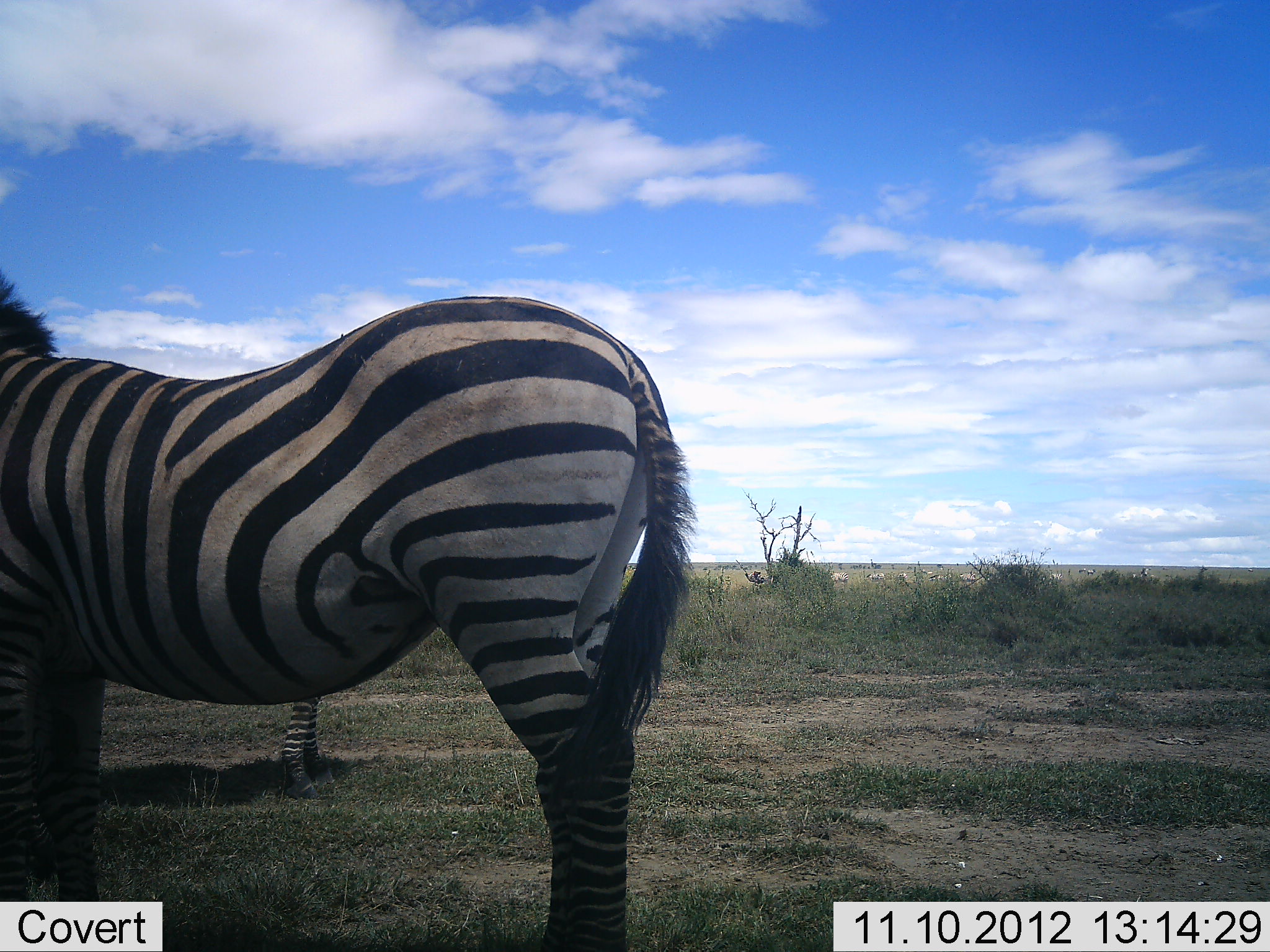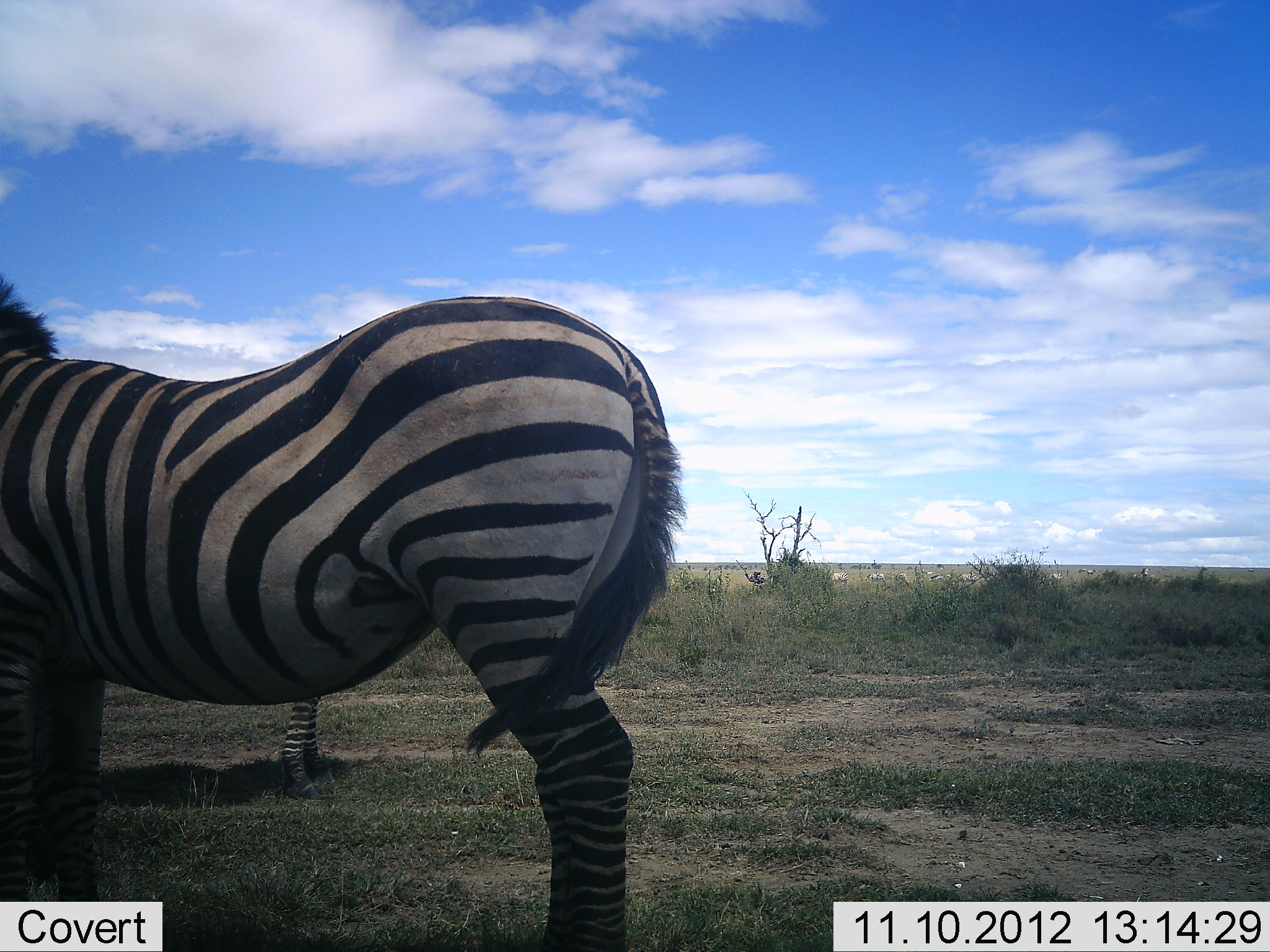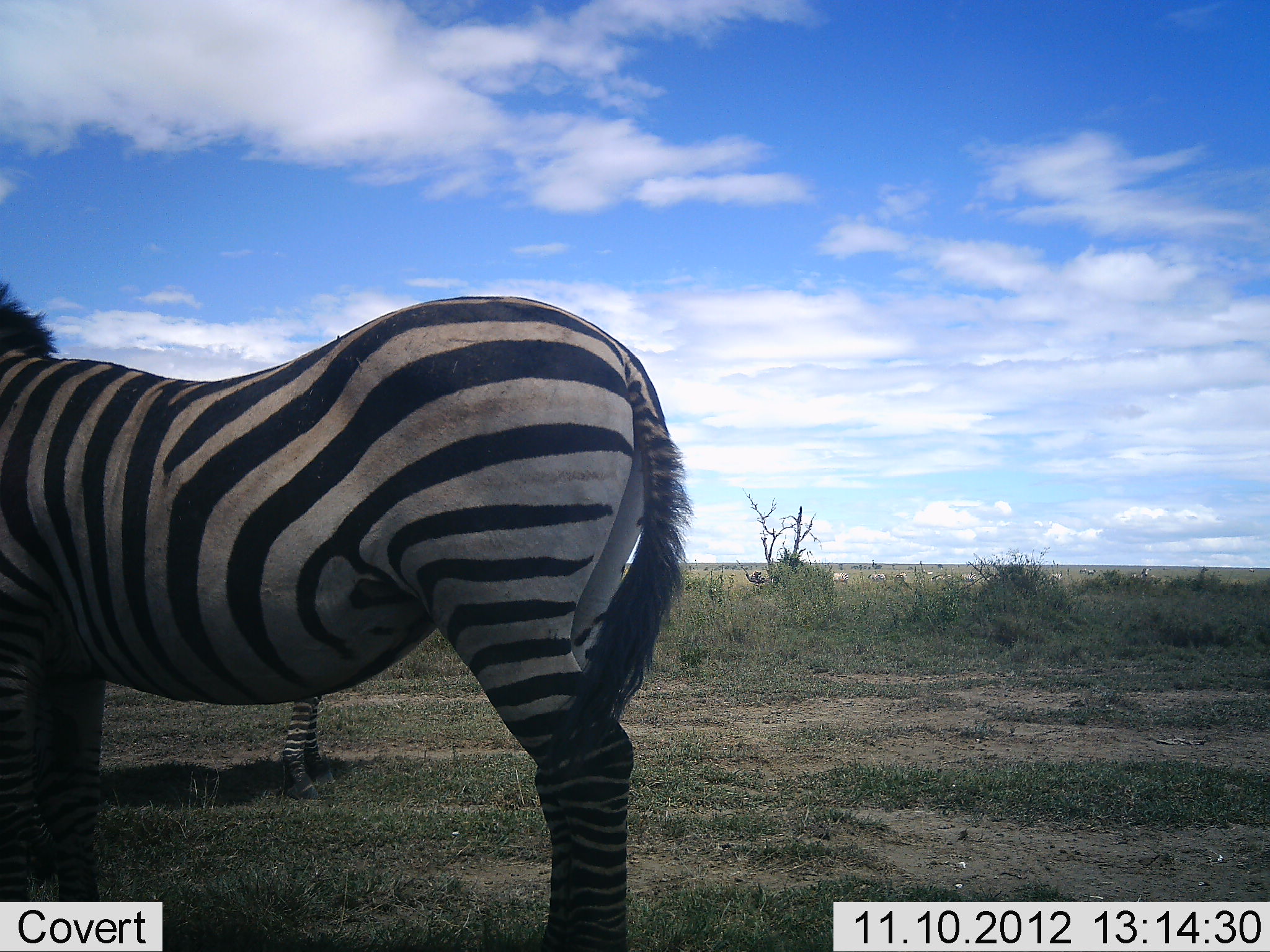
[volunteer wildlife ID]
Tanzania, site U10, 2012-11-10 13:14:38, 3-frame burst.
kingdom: Animalia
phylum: Chordata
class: Mammalia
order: Perissodactyla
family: Equidae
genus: Equus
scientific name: Equus quagga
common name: plains zebra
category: zebra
Zebra (plains zebra) (Equus quagga), count 2. Behavior (volunteer vote fractions): standing 100%, resting 0%, moving 0%, interacting 0%. Young present (vote fraction): 10%. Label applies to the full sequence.